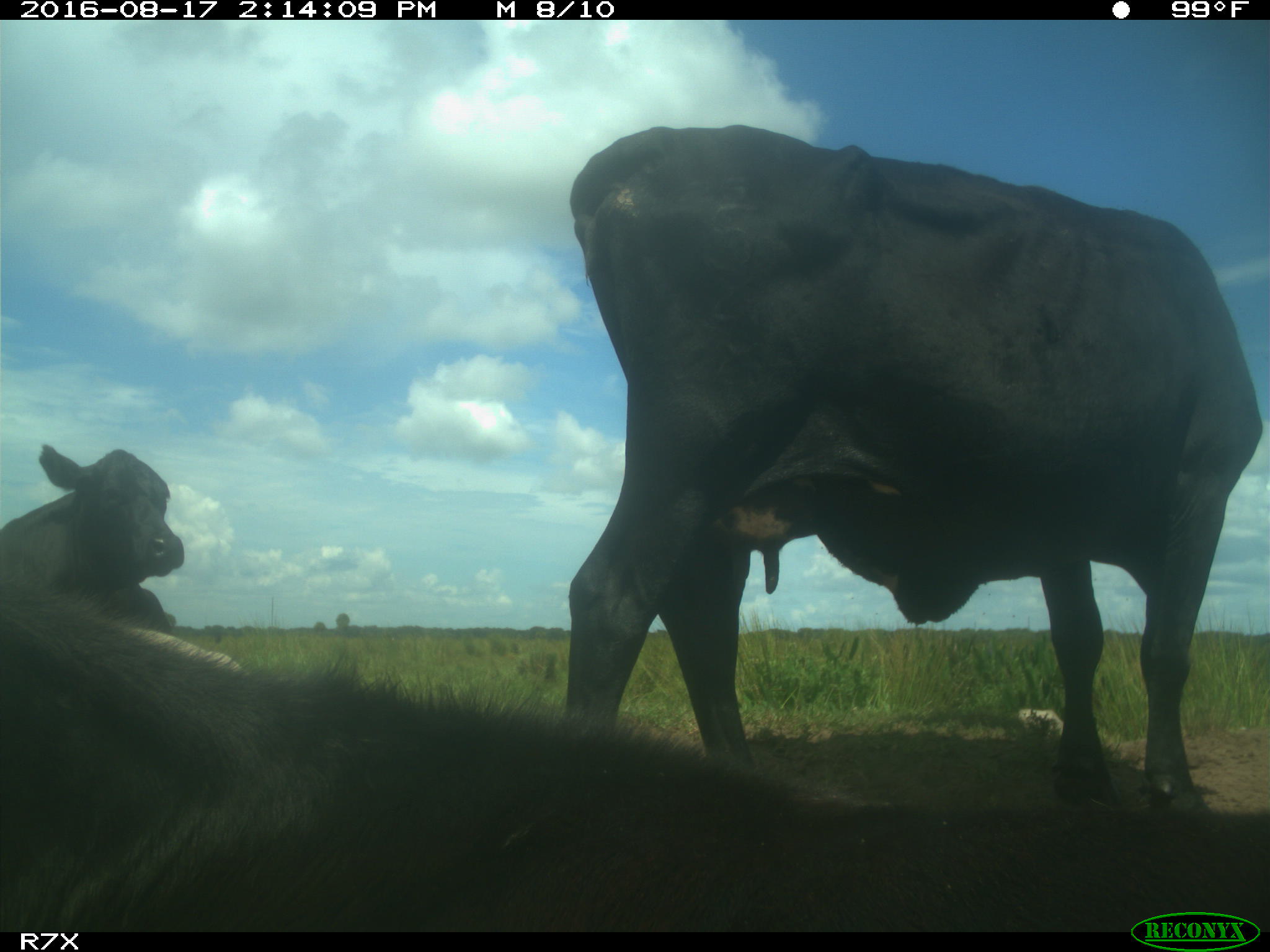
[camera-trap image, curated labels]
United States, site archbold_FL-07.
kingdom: Animalia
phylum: Chordata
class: Mammalia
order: Artiodactyla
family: Bovidae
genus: Bos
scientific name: Bos taurus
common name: domestic cow